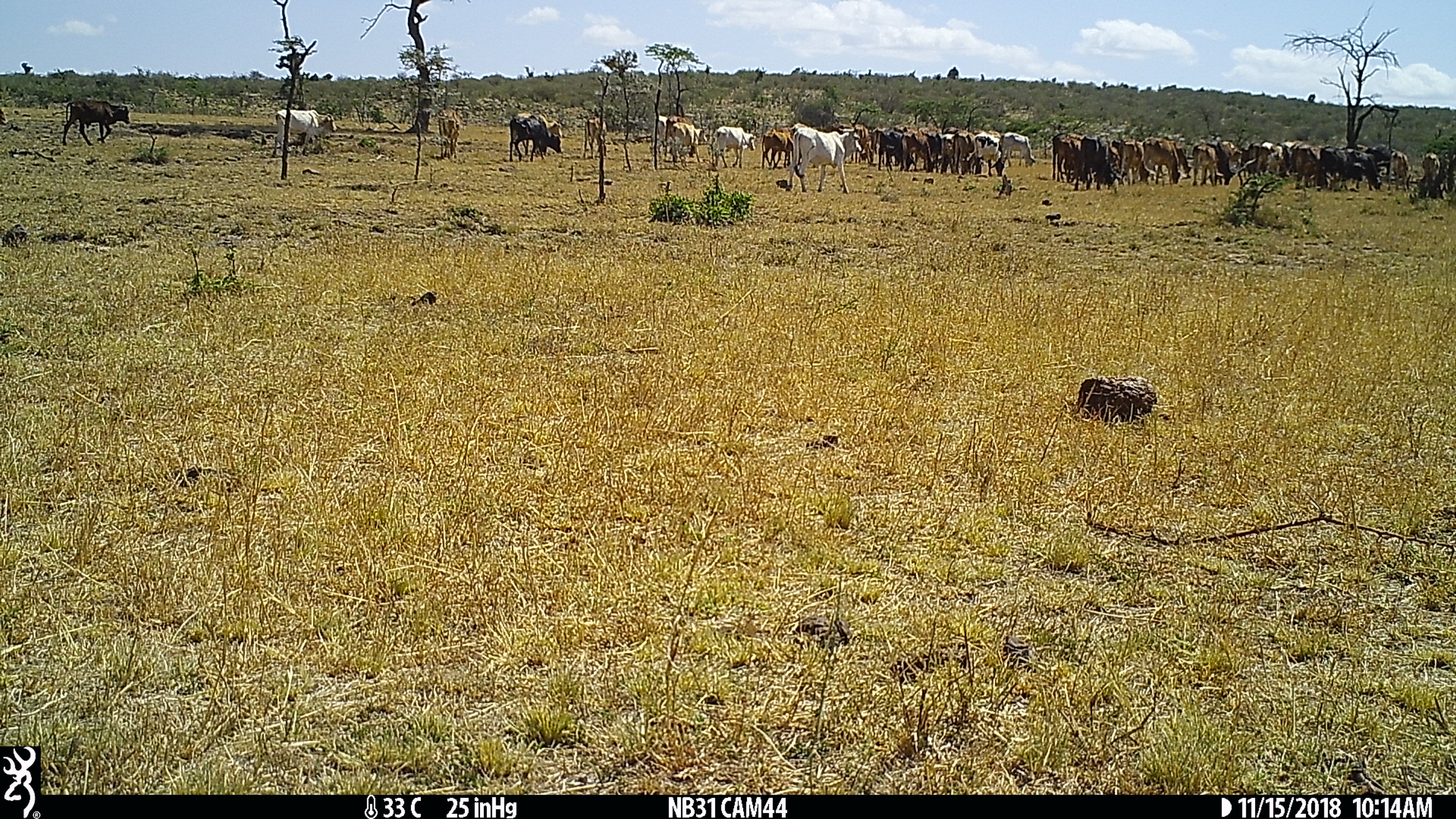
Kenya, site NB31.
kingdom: Animalia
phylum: Chordata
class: Mammalia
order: Artiodactyla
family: Bovidae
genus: Bos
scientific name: Bos taurus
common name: cattle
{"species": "cattle (Bos taurus)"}